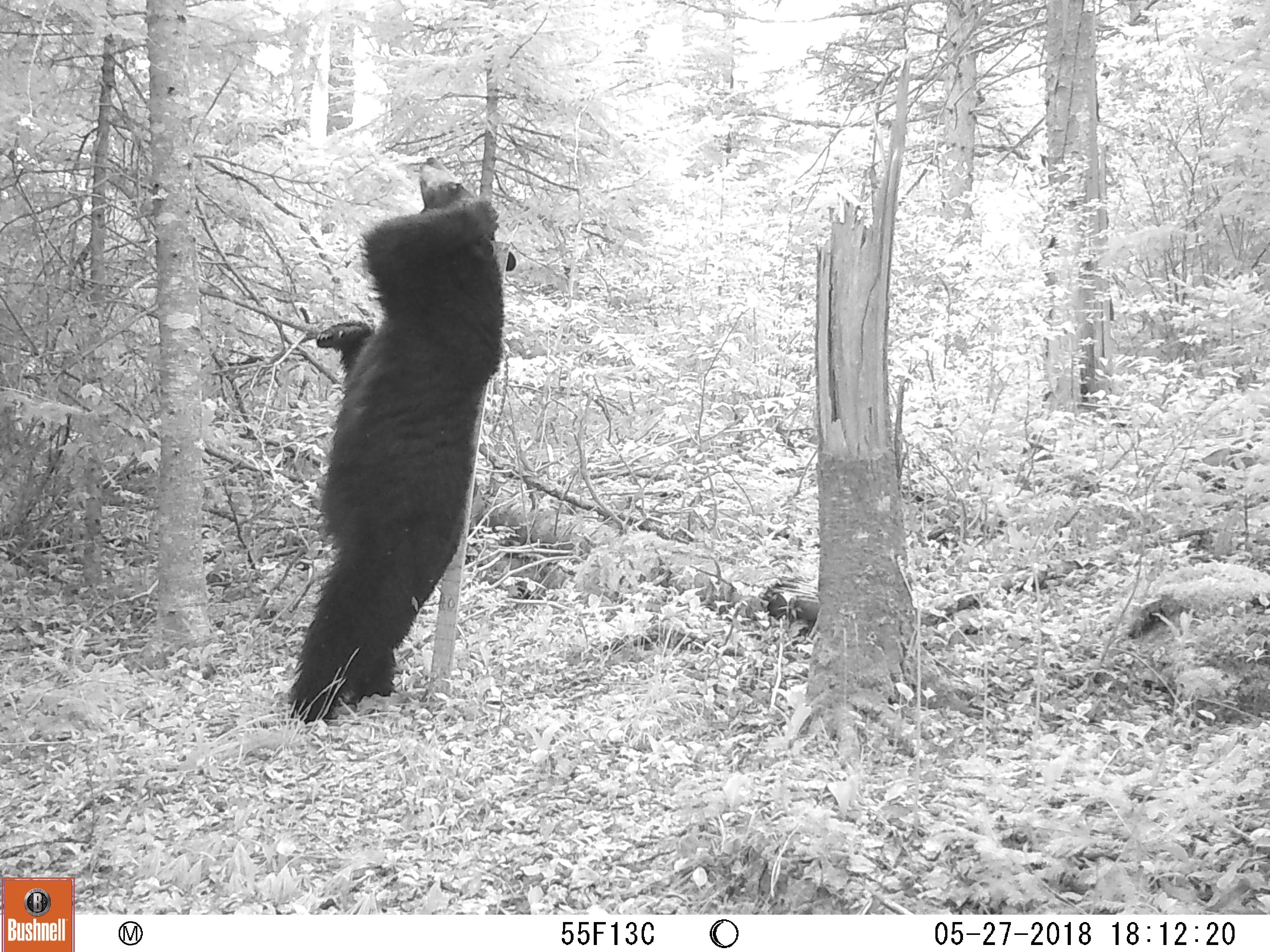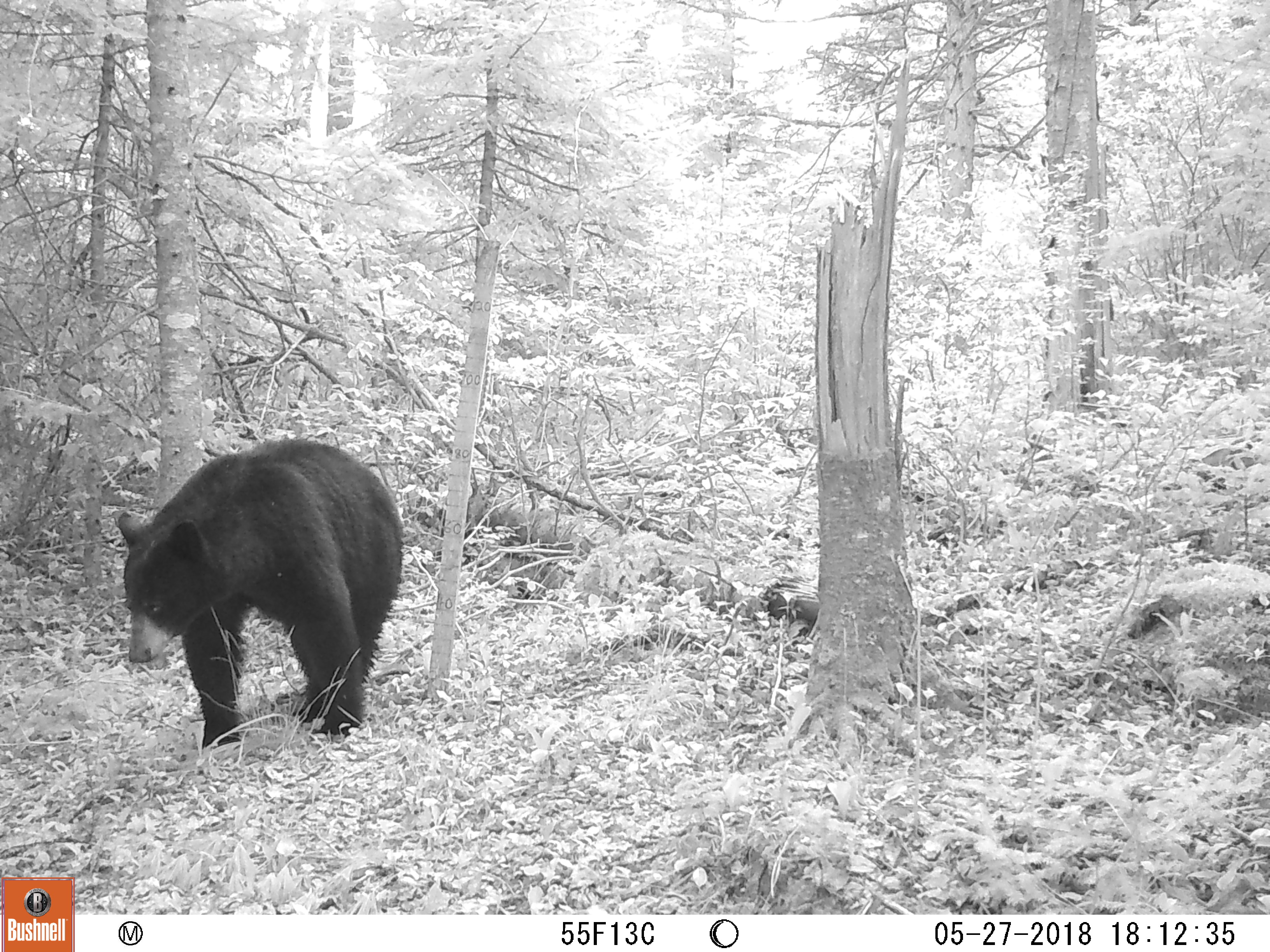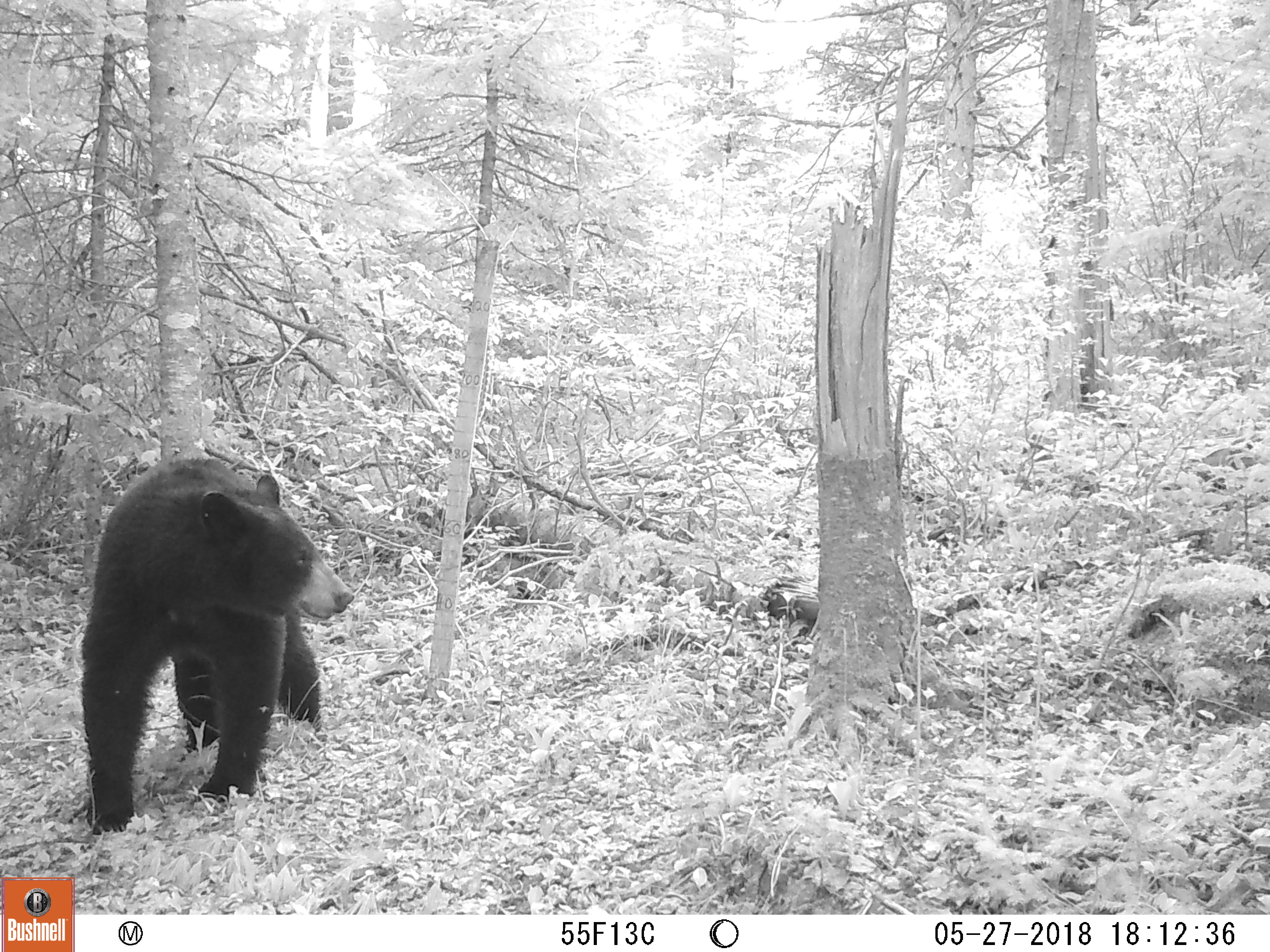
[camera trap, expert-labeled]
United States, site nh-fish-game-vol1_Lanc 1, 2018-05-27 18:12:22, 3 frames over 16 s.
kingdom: Animalia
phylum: Chordata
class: Mammalia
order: Carnivora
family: Ursidae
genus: Ursus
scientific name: Ursus americanus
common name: black bear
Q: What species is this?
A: Black bear (Ursus americanus).